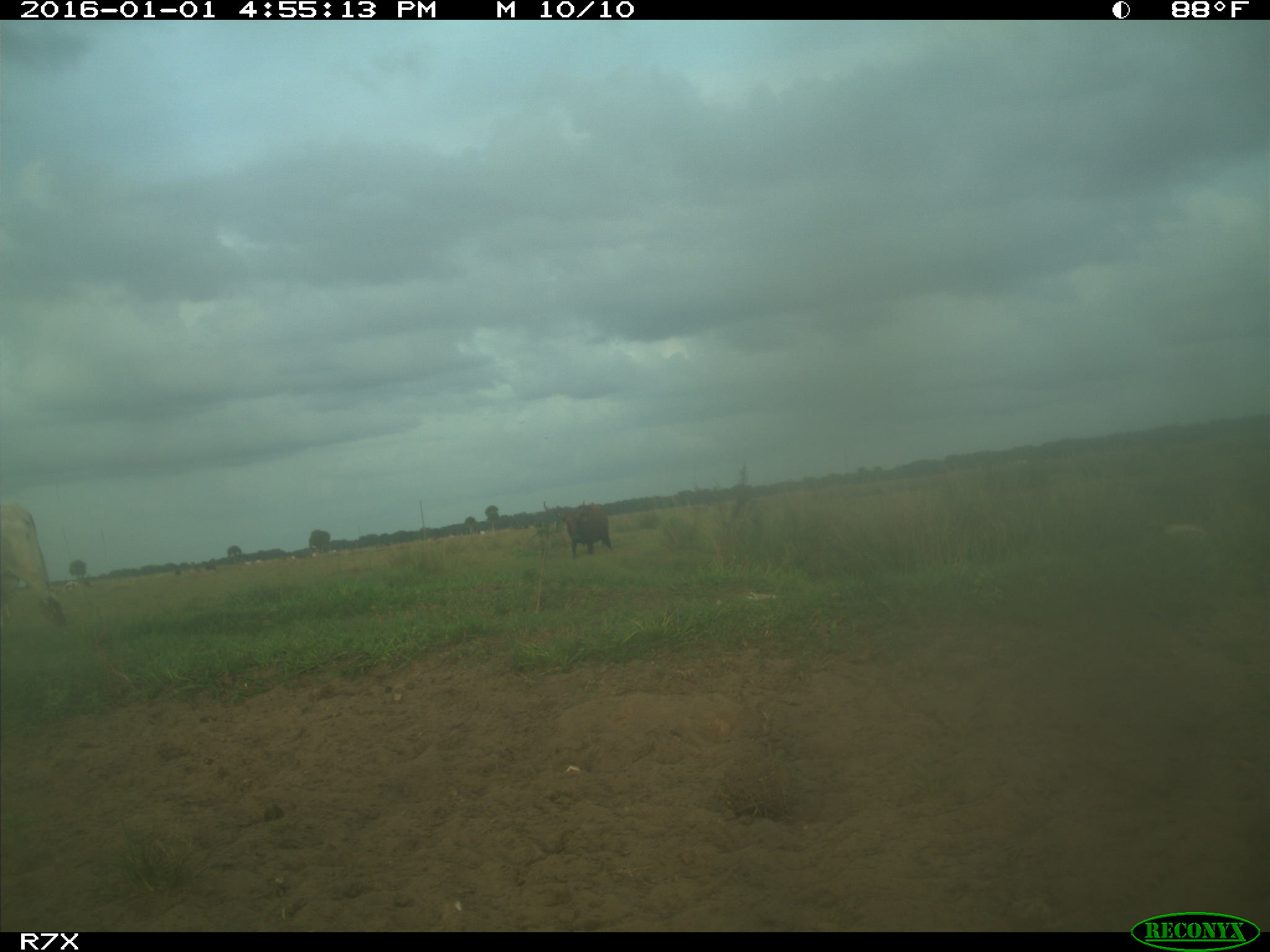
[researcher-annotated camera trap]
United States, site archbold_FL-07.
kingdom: Animalia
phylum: Chordata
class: Mammalia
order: Artiodactyla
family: Bovidae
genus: Bos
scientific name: Bos taurus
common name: domestic cow